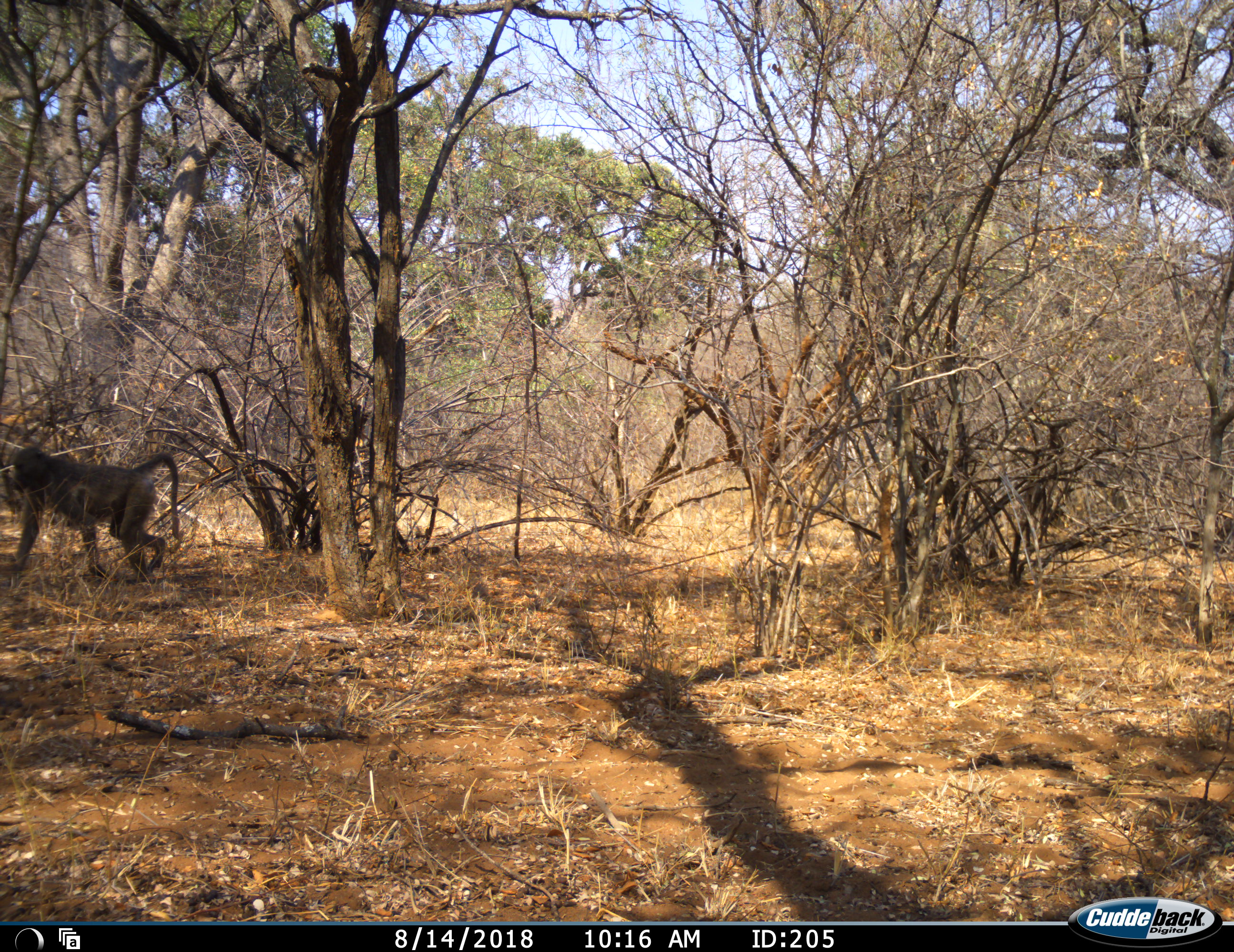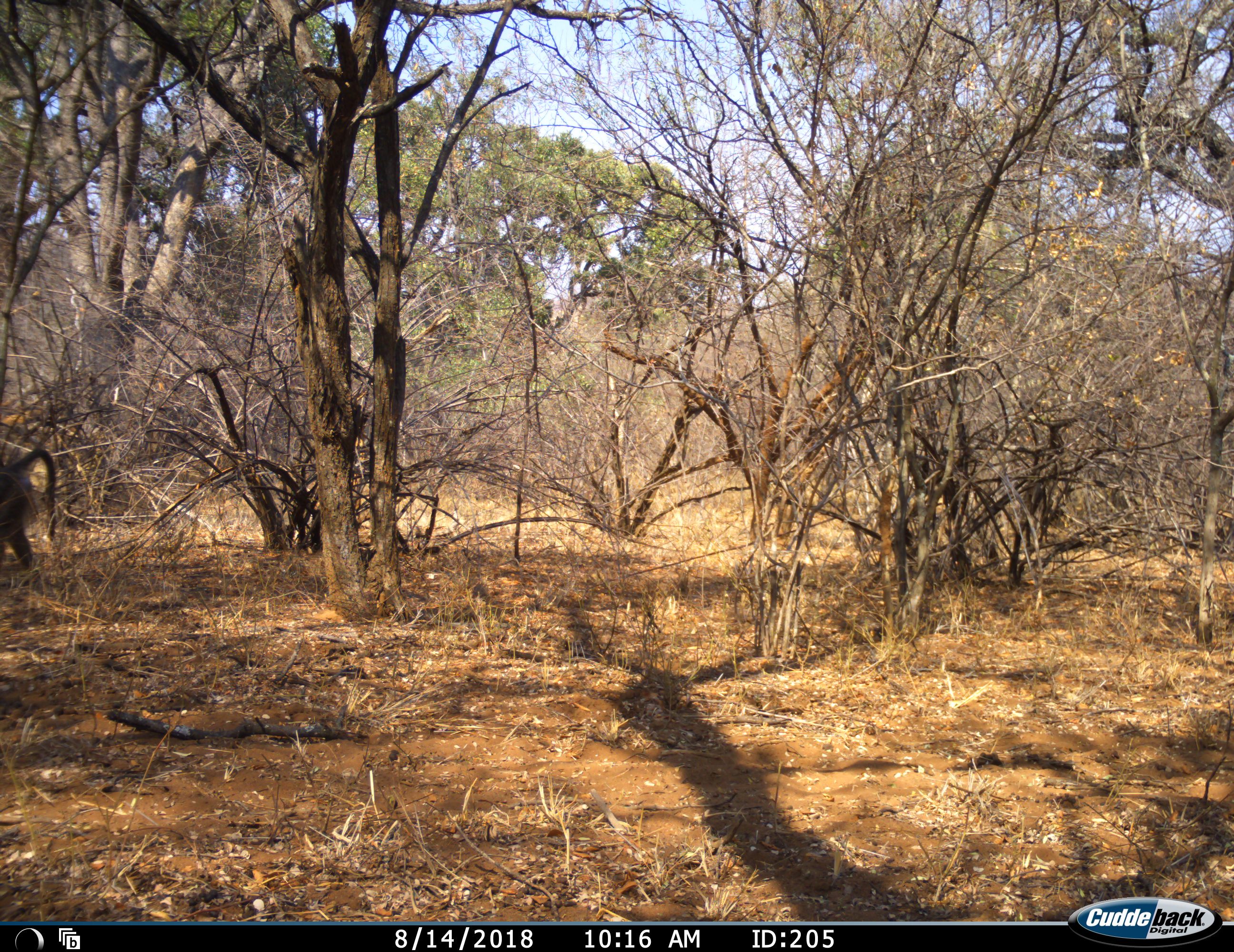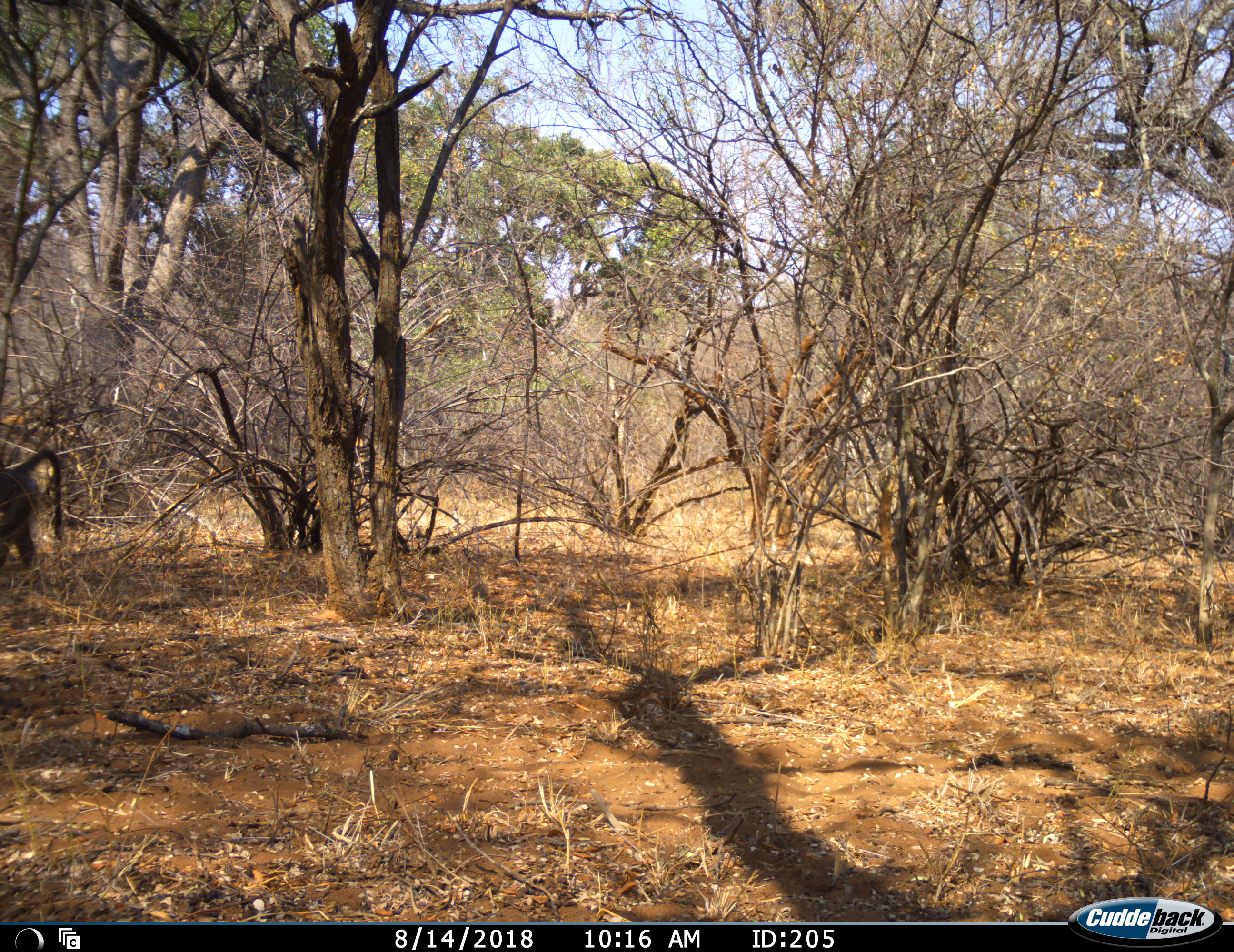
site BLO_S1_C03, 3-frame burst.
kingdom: Animalia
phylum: Chordata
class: Mammalia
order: Primates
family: Cercopithecidae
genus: Papio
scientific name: Papio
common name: baboon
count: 1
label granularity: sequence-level